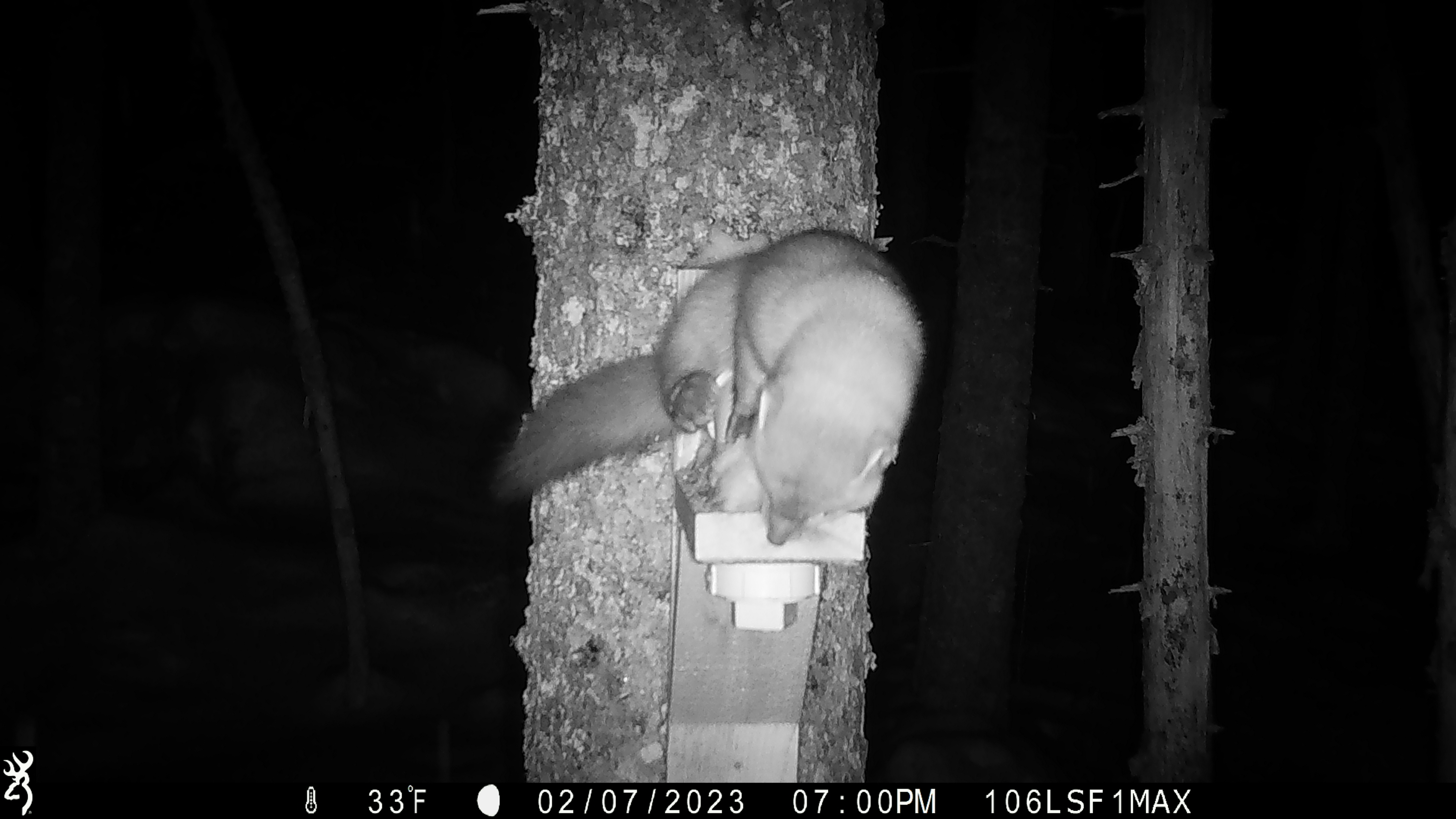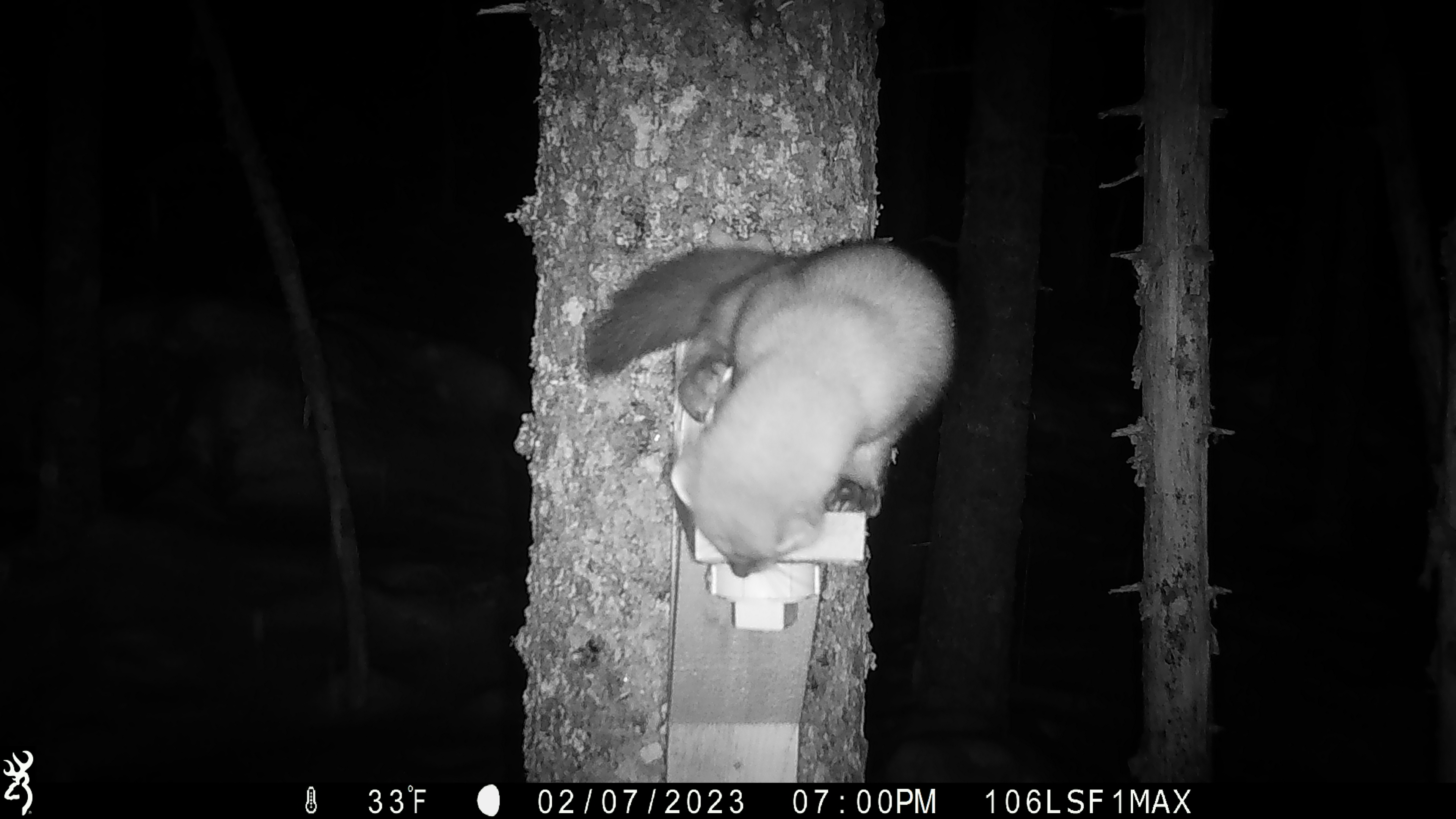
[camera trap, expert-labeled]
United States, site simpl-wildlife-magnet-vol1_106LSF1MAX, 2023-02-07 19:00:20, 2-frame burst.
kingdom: Animalia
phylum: Chordata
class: Mammalia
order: Carnivora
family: Mustelidae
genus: Martes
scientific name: Martes americana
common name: american marten